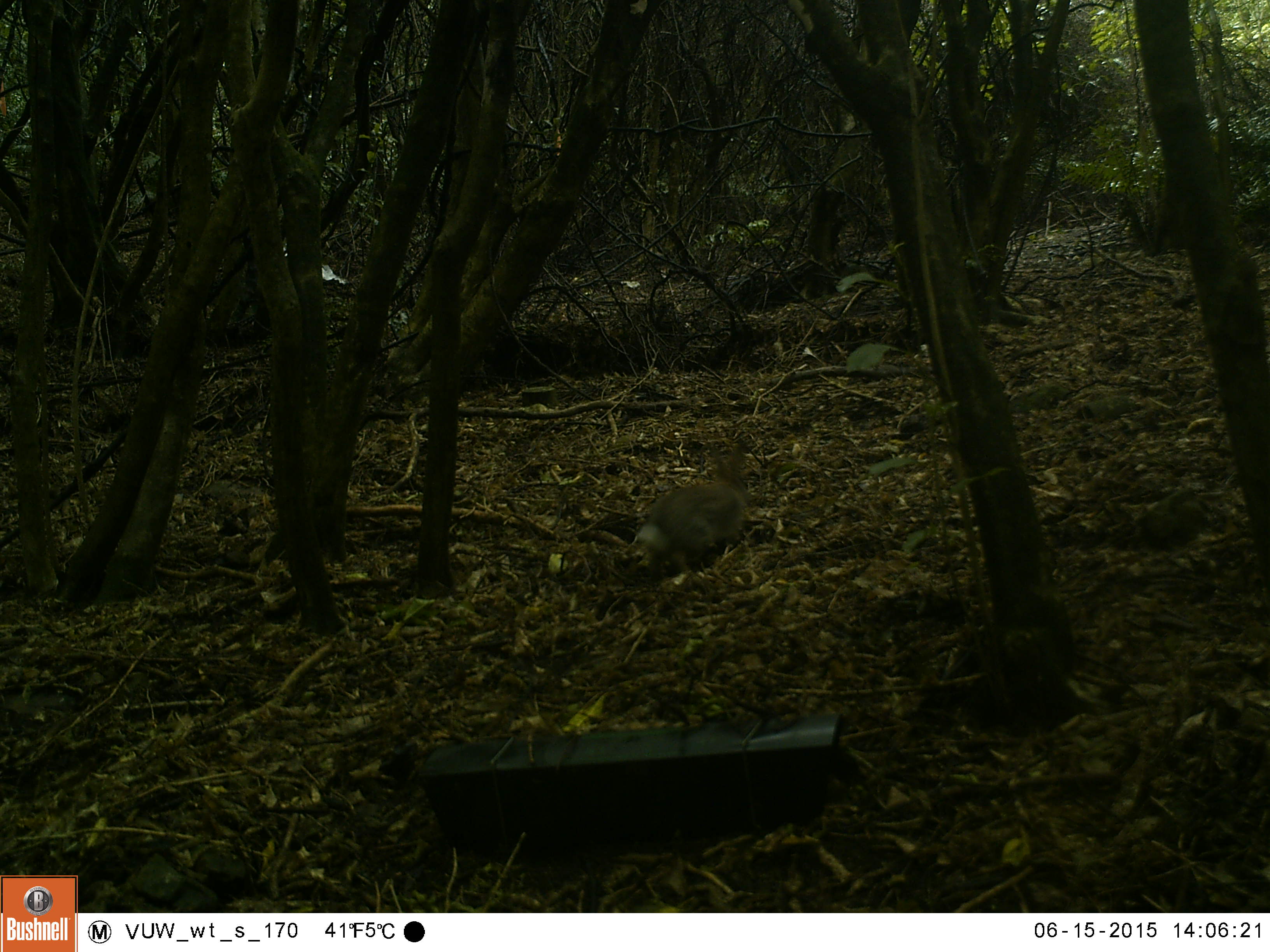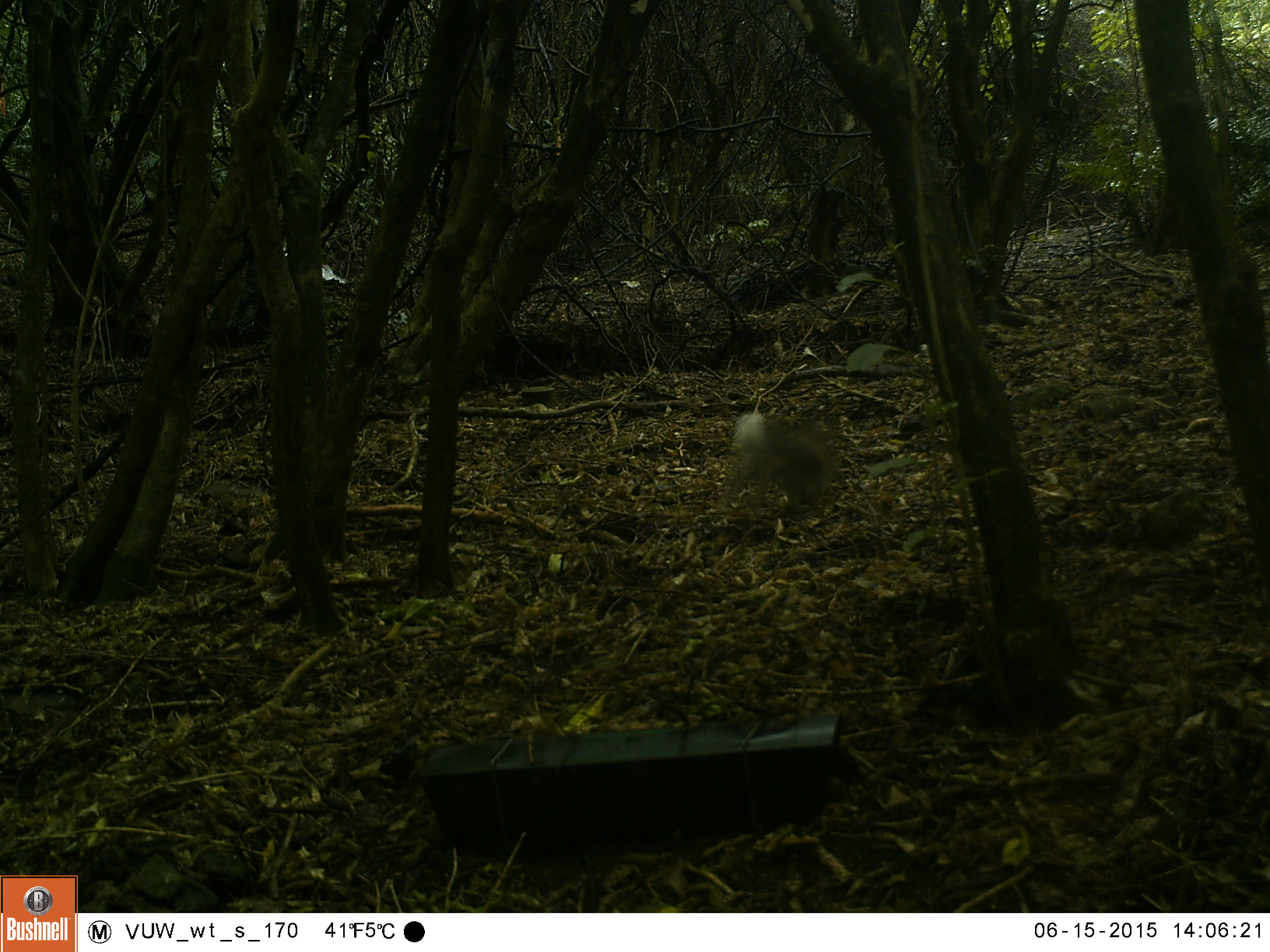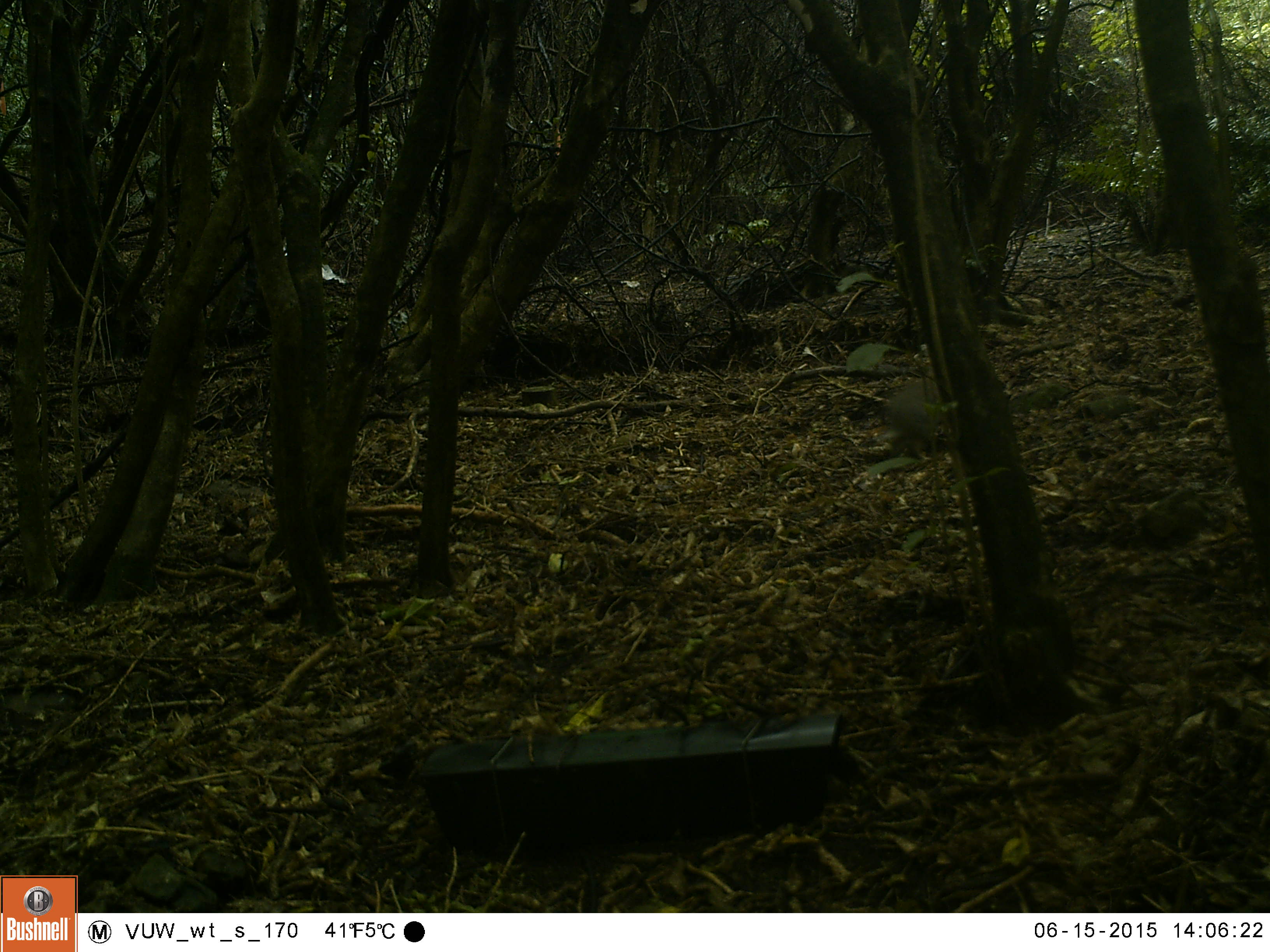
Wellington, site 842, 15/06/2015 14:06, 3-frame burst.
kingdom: Animalia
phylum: Chordata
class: Mammalia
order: Lagomorpha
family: Leporidae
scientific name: Leporidae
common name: rabbit